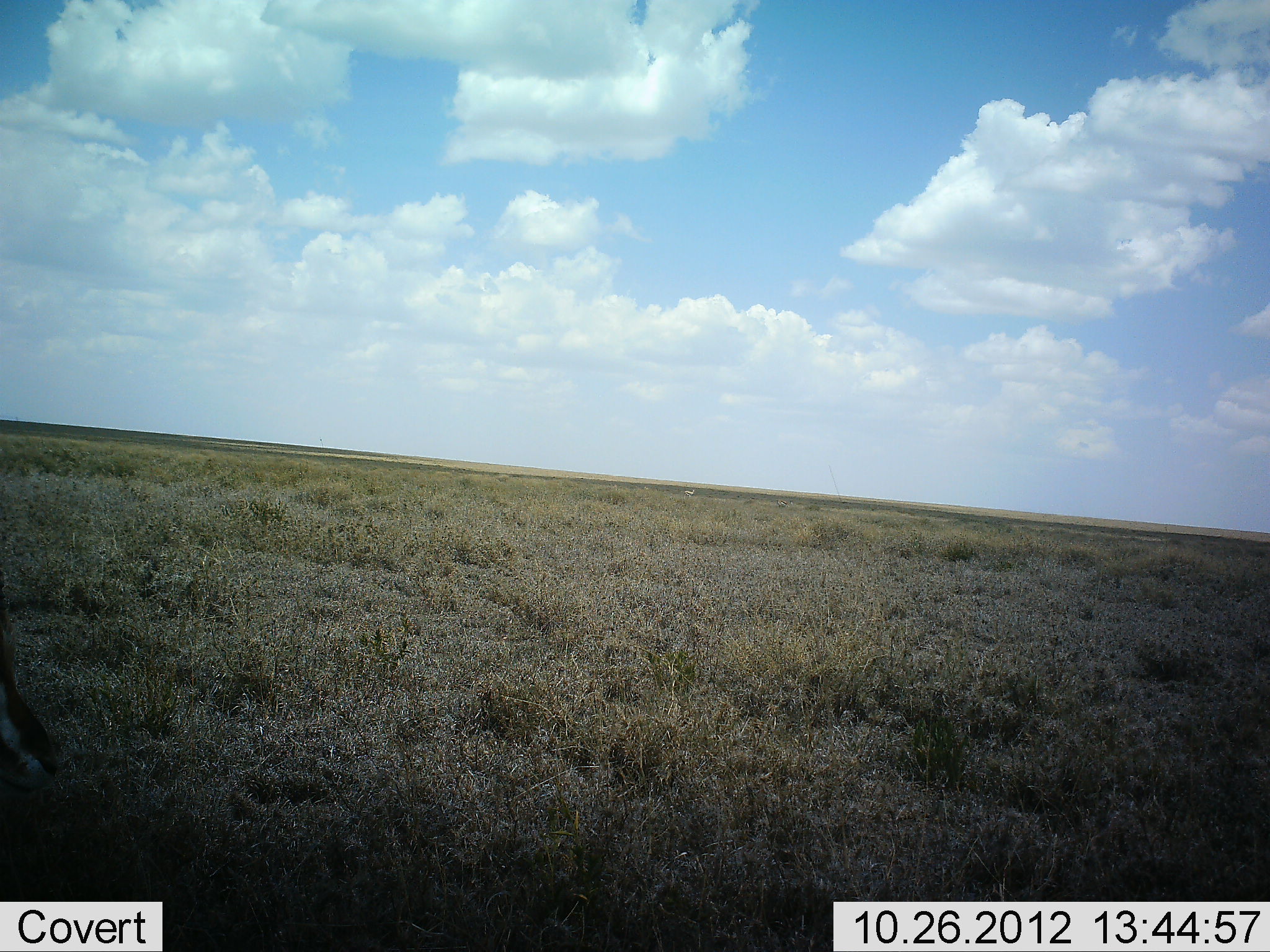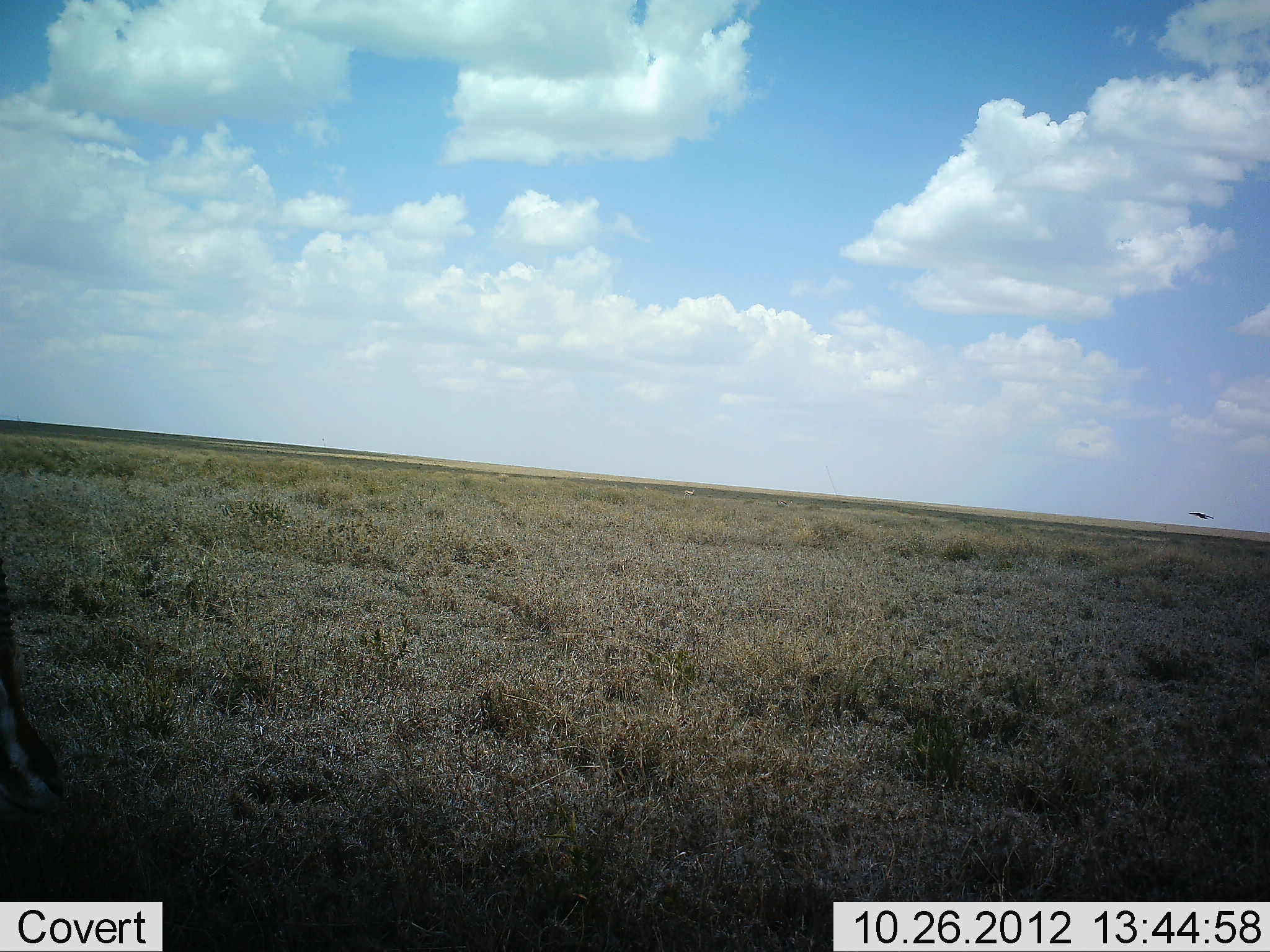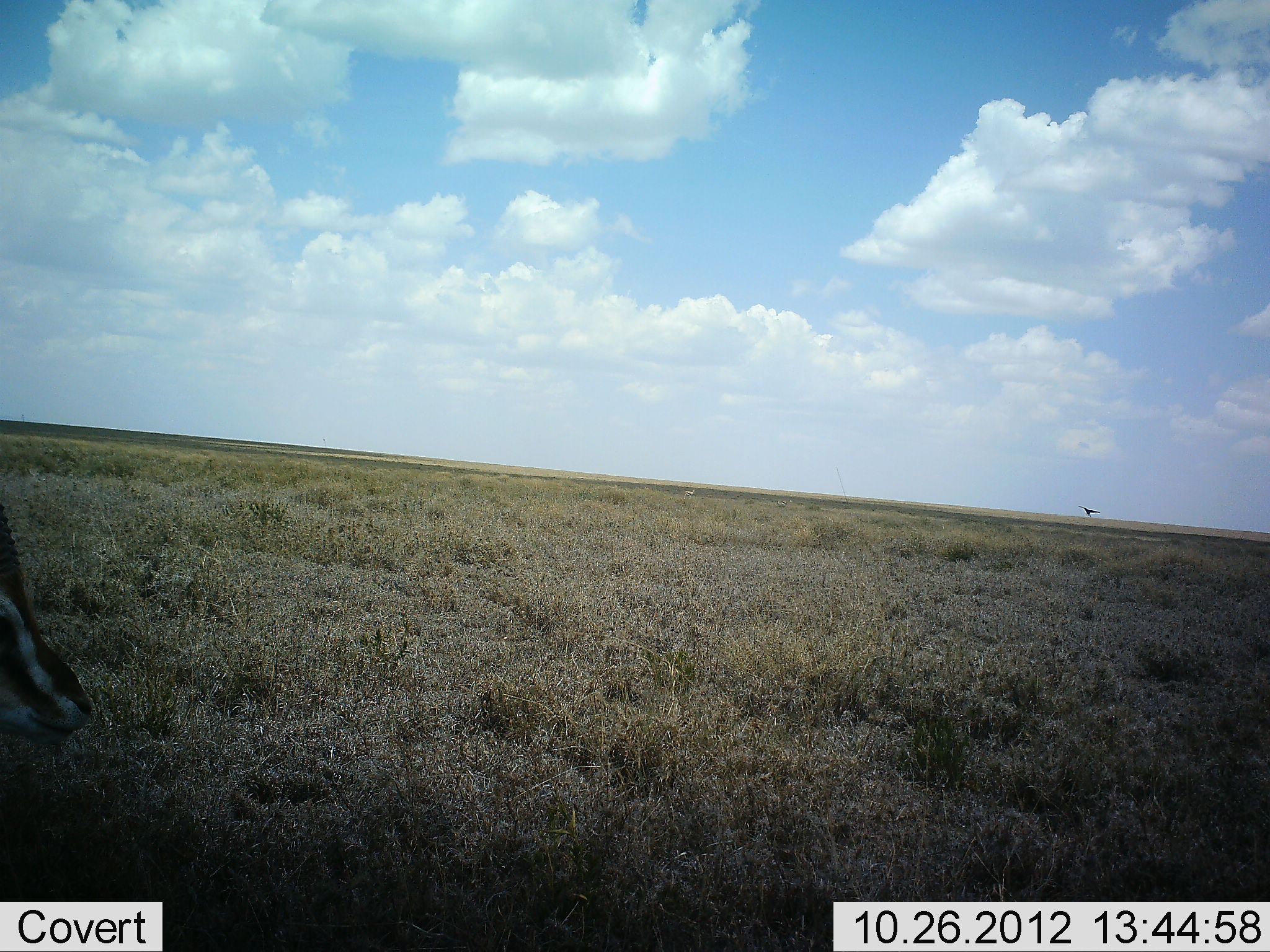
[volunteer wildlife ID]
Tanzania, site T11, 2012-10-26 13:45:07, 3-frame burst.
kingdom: Animalia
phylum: Chordata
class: Mammalia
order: Artiodactyla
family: Bovidae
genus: Eudorcas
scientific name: Eudorcas thomsonii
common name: thomson's gazelle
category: gazellethomsons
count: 1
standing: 57%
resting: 7%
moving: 7%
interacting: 0%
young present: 0%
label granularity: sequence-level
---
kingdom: Animalia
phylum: Chordata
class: Aves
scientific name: Aves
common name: bird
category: otherbird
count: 1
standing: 0%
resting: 0%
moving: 100%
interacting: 0%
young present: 0%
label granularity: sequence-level